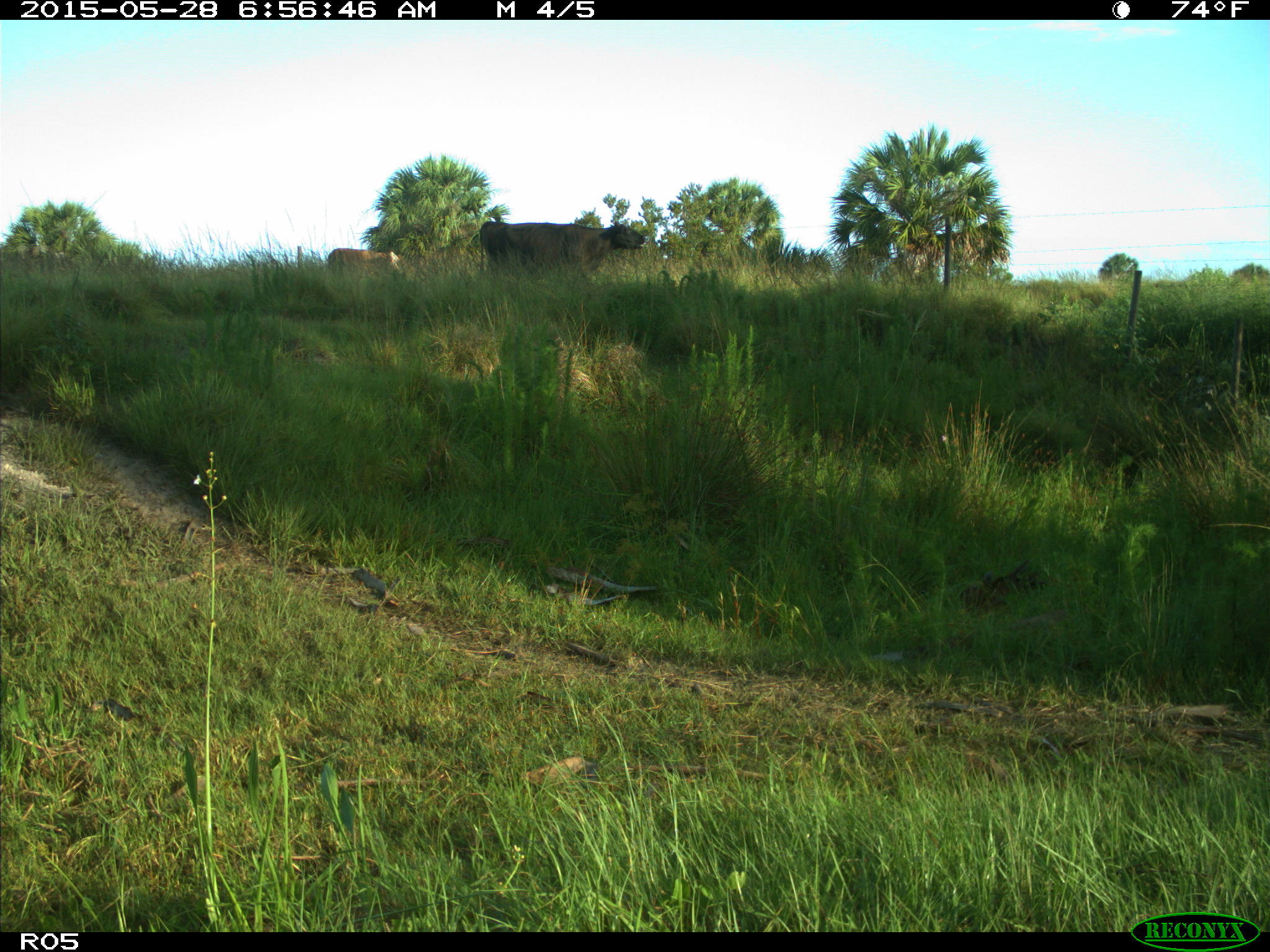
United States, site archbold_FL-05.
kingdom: Animalia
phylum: Chordata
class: Mammalia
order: Artiodactyla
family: Bovidae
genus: Bos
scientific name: Bos taurus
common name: domestic cow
Bos taurus (domestic cow).